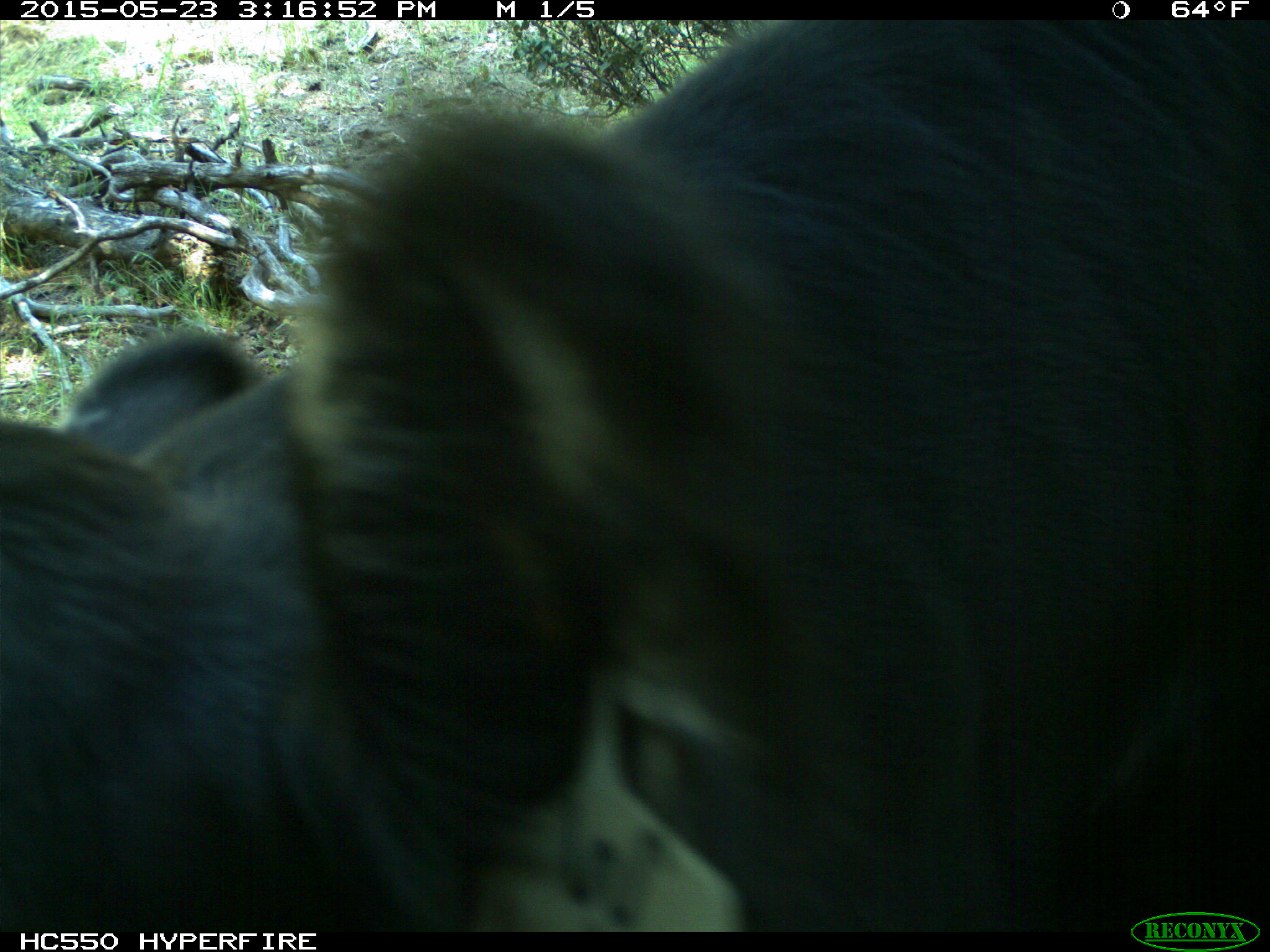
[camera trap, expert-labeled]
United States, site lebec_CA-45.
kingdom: Animalia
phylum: Chordata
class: Mammalia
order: Artiodactyla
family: Bovidae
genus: Bos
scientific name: Bos taurus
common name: domestic cow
Bos taurus (domestic cow).